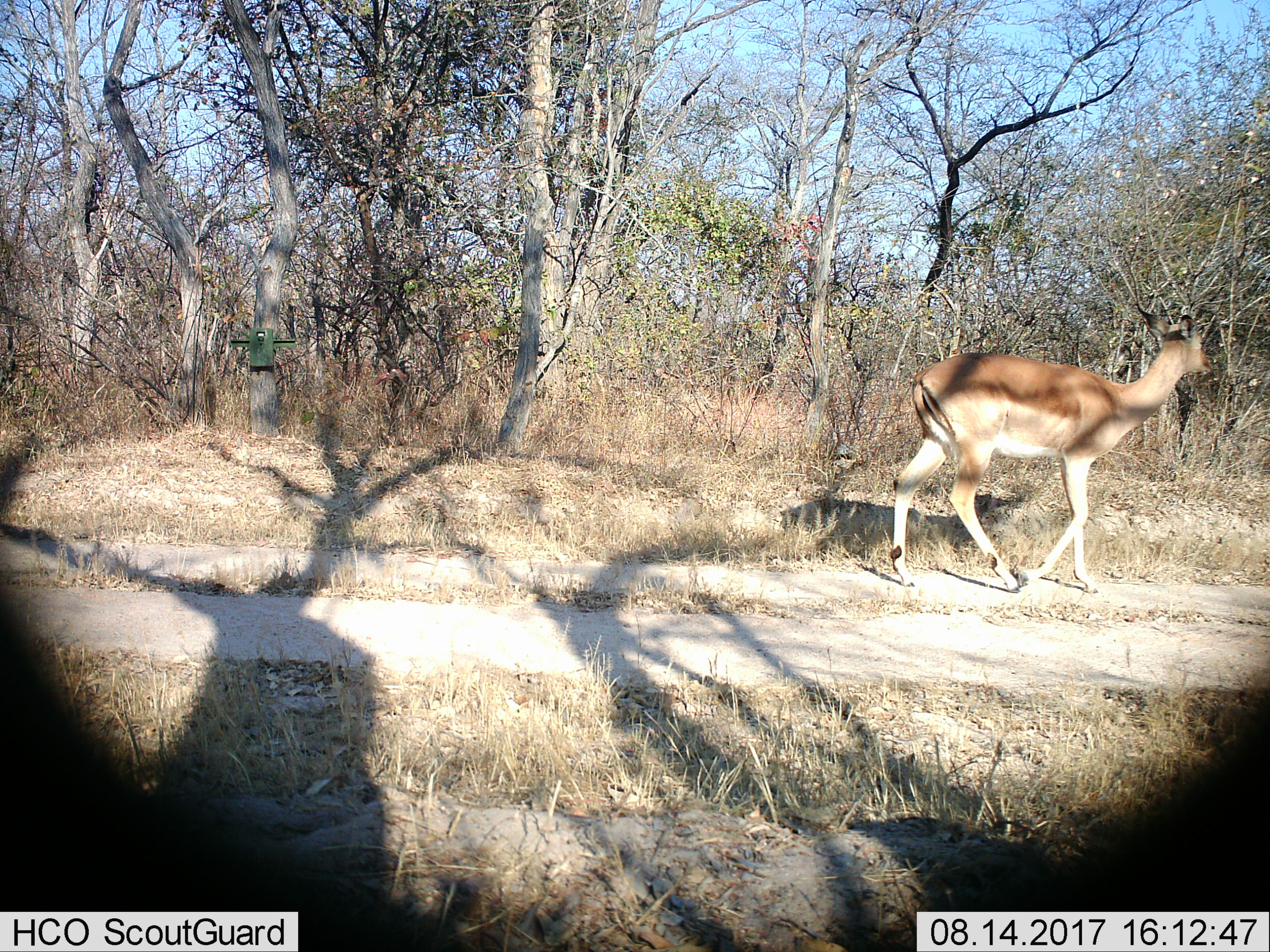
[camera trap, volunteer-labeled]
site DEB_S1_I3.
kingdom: Animalia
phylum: Chordata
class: Mammalia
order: Artiodactyla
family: Bovidae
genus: Aepyceros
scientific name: Aepyceros melampus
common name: impala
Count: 1.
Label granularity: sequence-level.